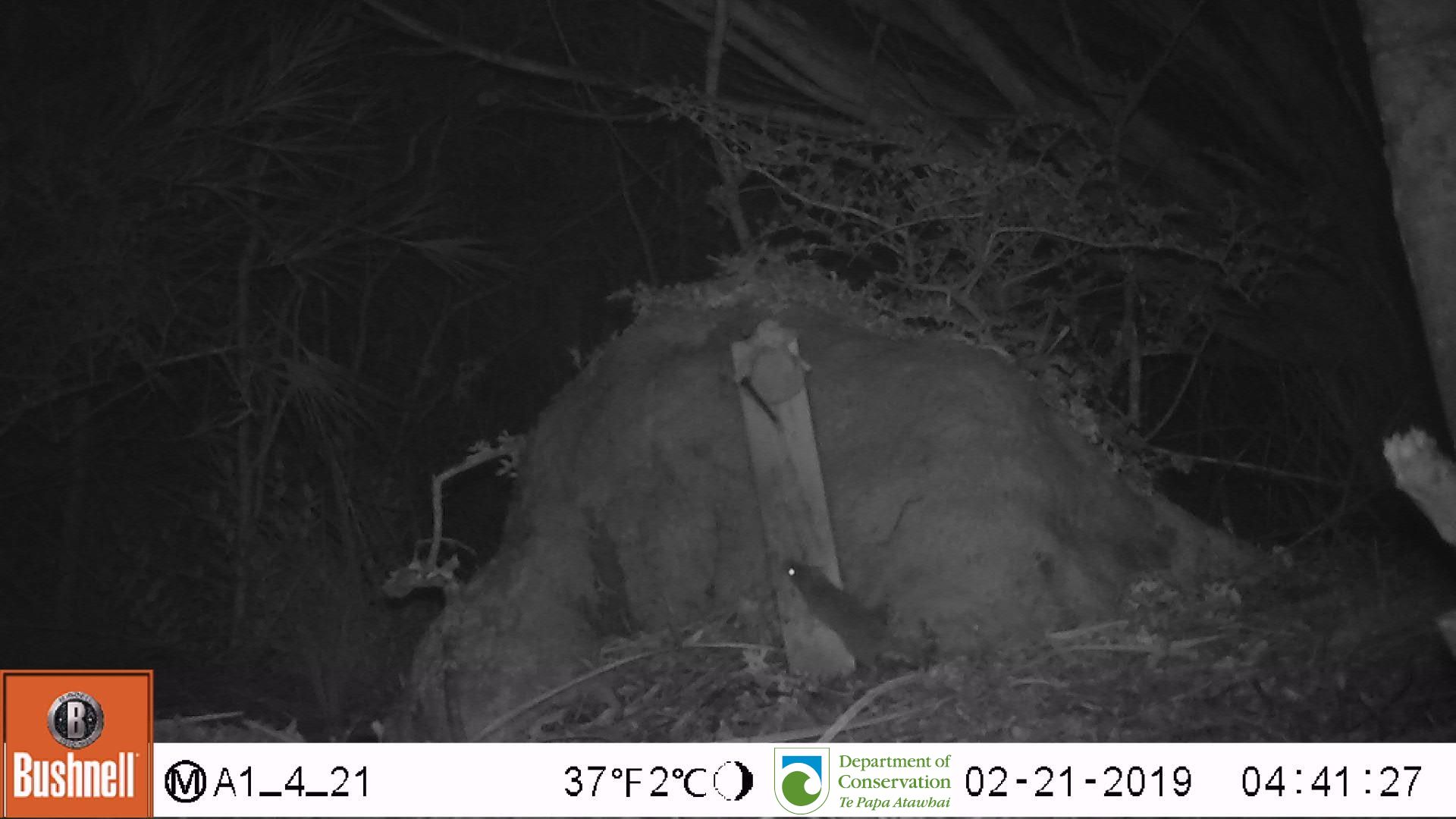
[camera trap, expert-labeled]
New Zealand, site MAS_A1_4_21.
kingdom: Animalia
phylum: Chordata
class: Mammalia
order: Rodentia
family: Muridae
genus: Mus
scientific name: Mus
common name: mouse